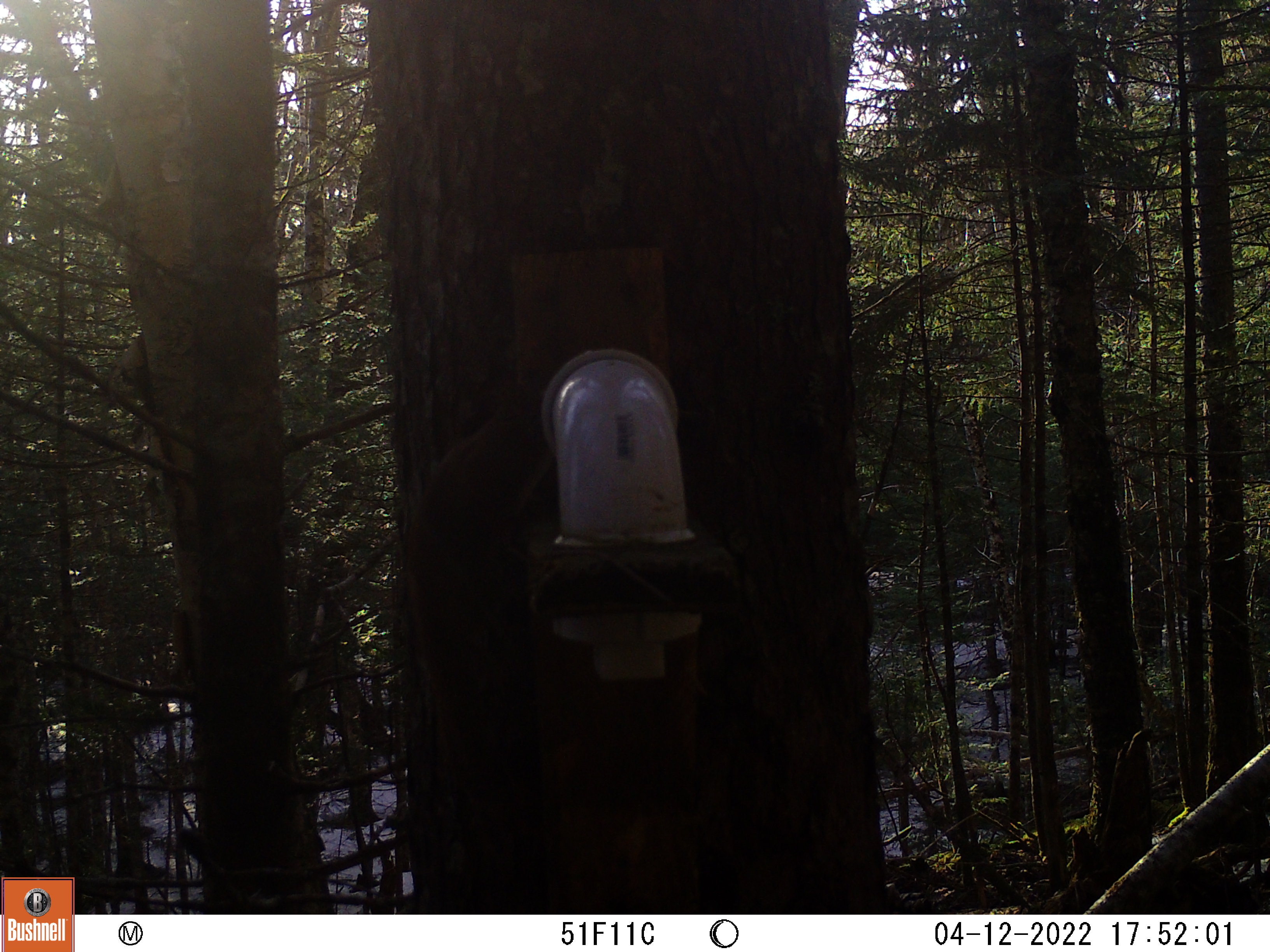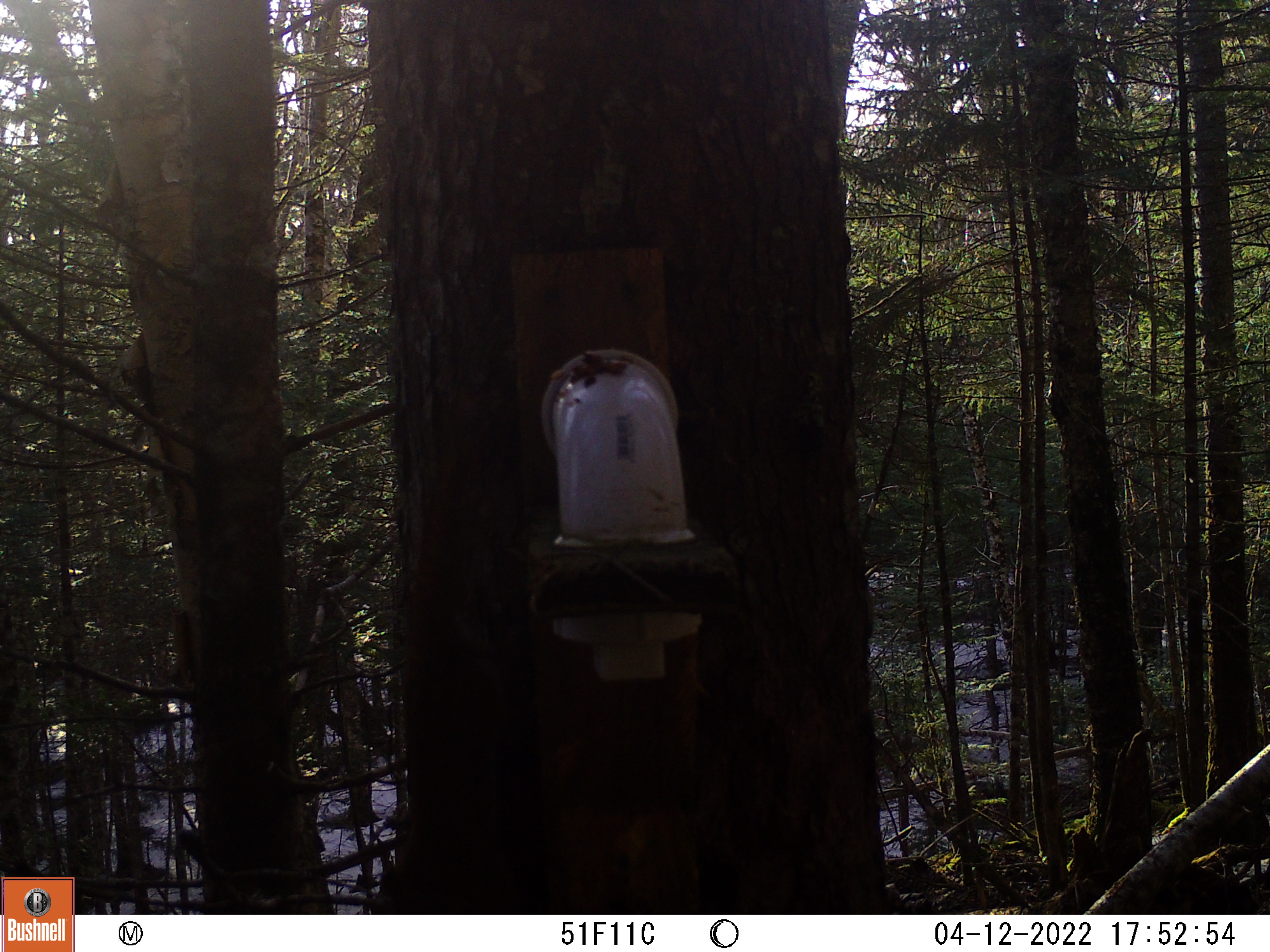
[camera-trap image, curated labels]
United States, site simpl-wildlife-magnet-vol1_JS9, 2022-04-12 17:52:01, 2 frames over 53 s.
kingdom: Animalia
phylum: Chordata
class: Mammalia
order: Rodentia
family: Sciuridae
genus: Tamiasciurus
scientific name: Tamiasciurus hudsonicus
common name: red squirrel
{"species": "red squirrel (Tamiasciurus hudsonicus)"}